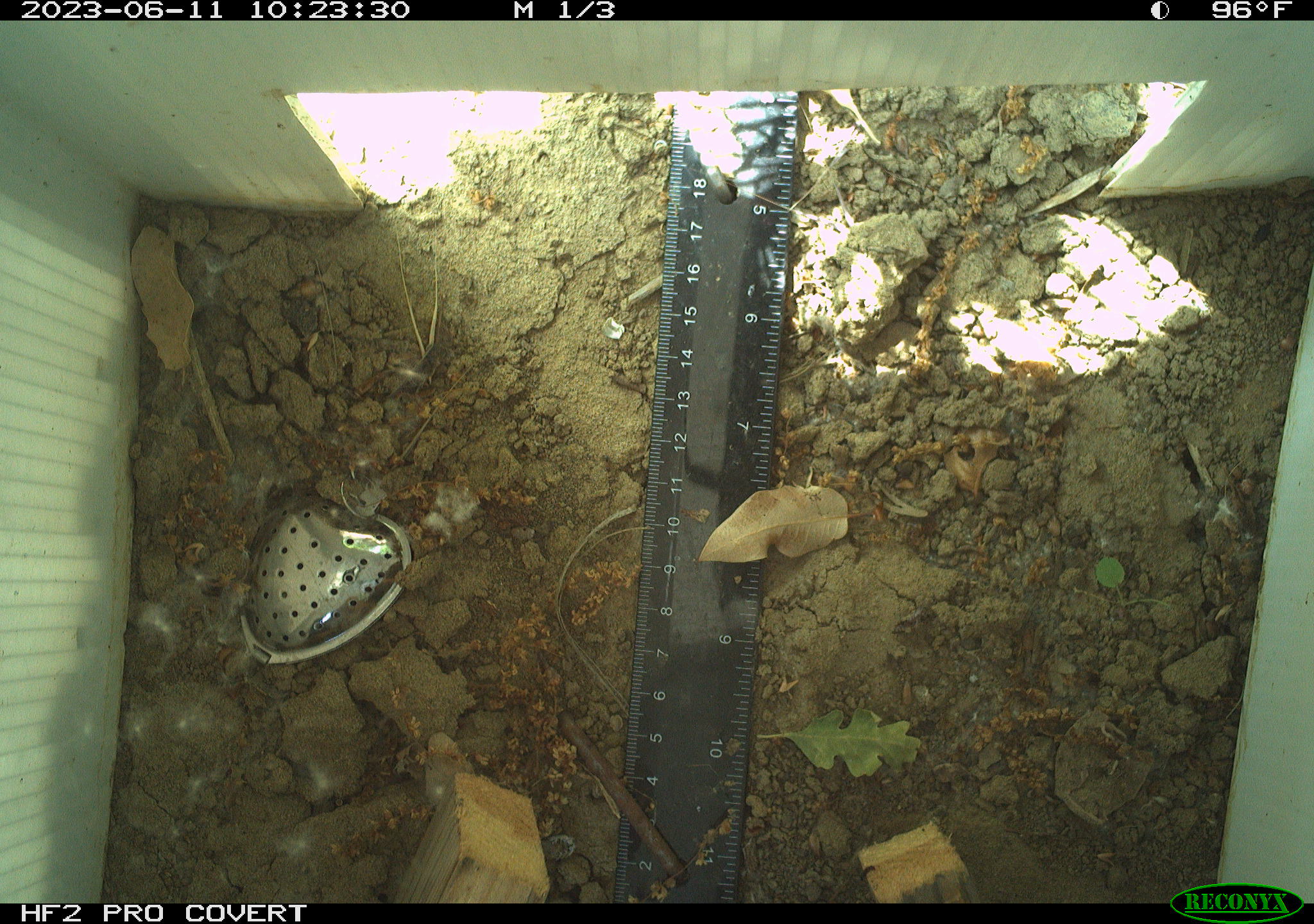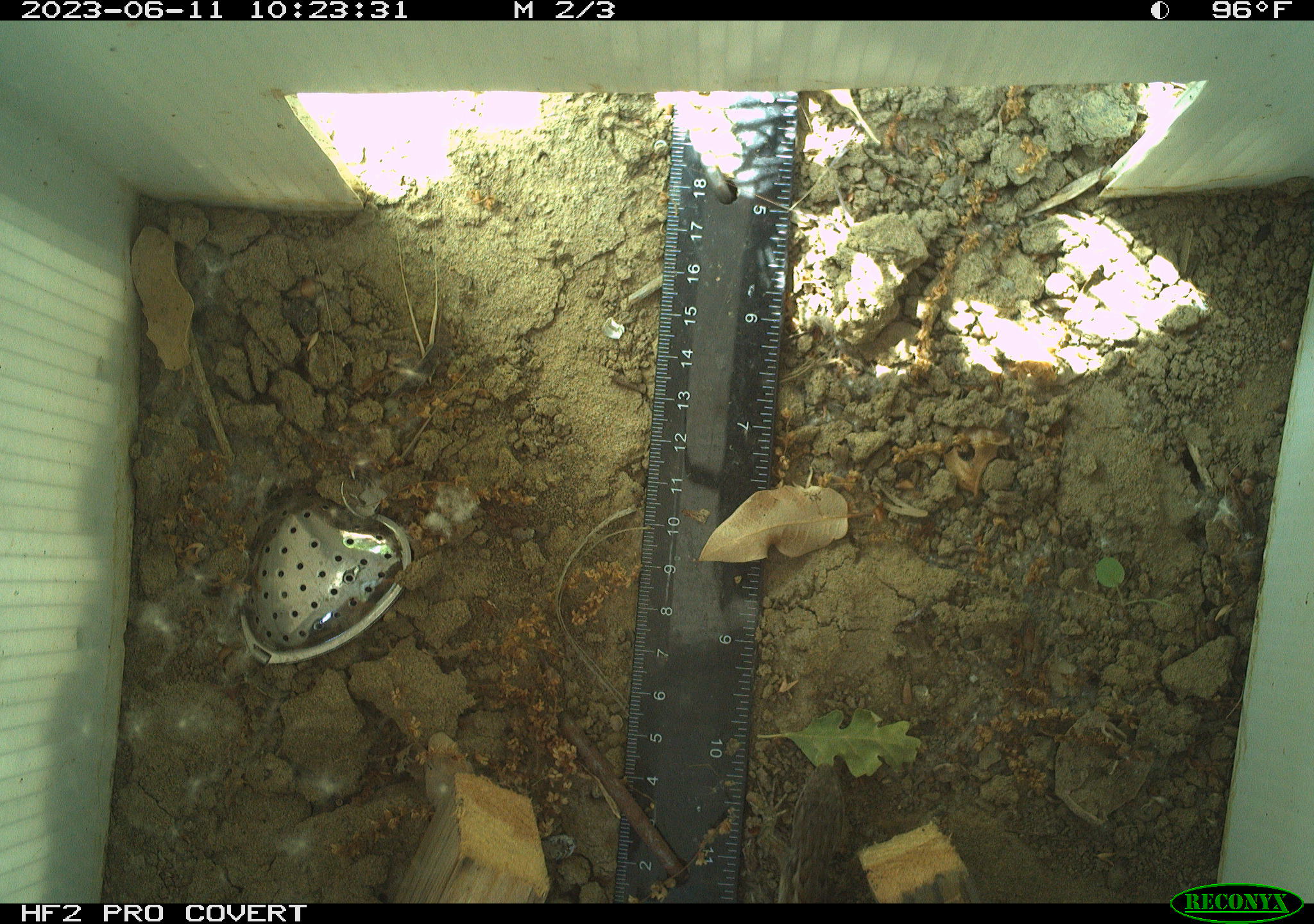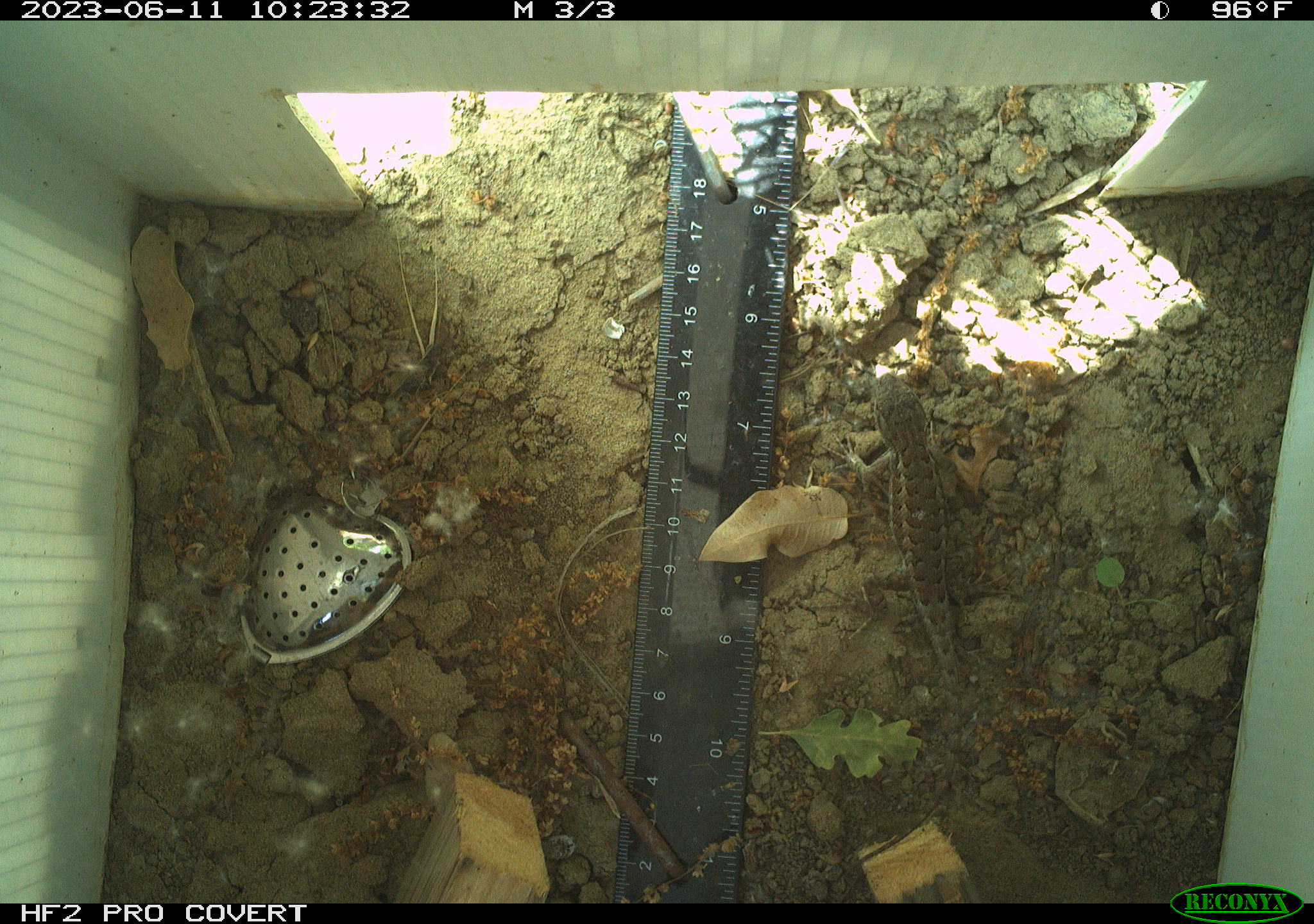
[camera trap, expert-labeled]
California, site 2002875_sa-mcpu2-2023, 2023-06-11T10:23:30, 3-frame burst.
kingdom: Animalia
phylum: Chordata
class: Reptilia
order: Squamata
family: Phrynosomatidae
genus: Sceloporus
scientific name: Sceloporus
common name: spiny lizards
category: sceloporus species